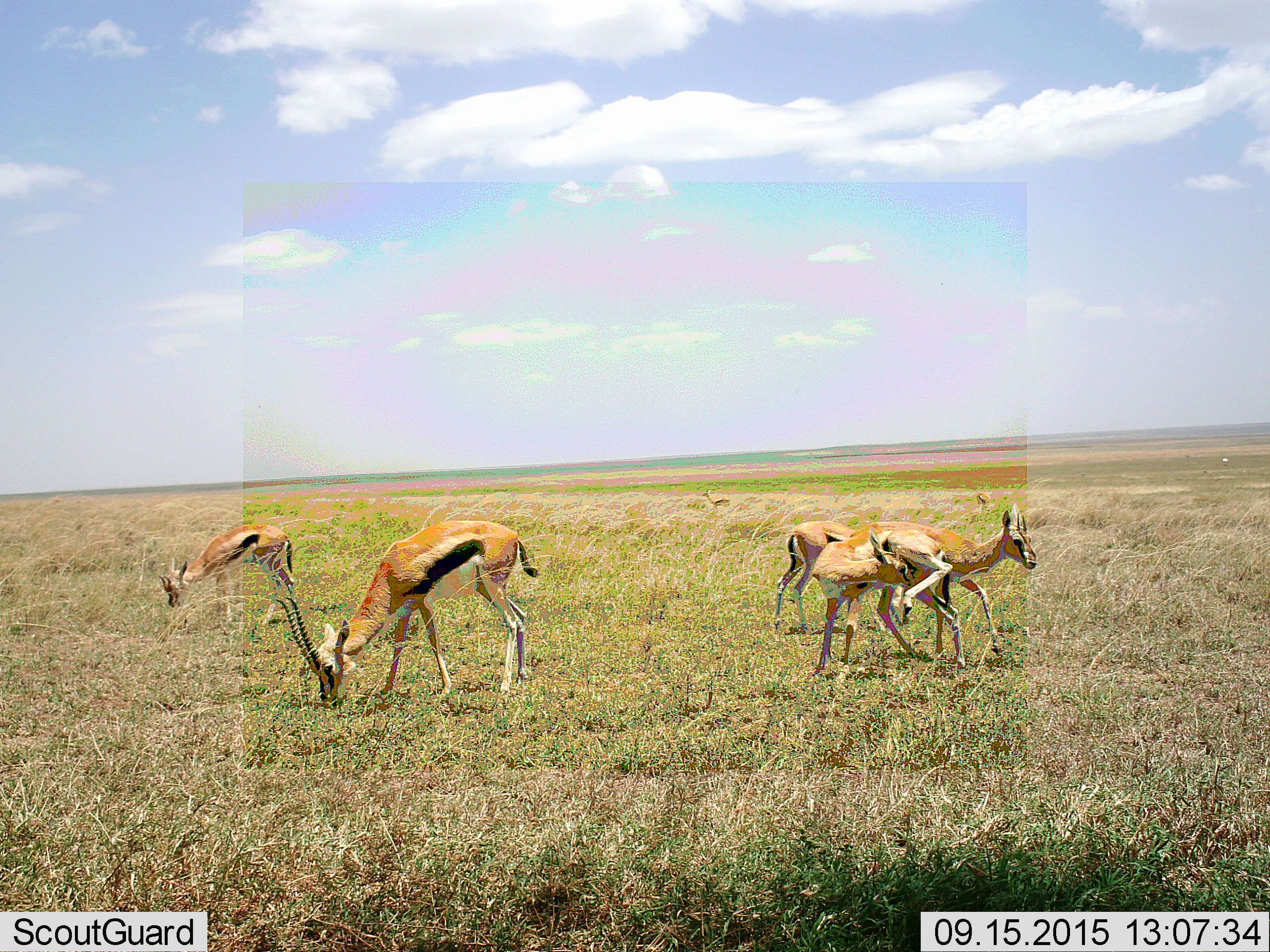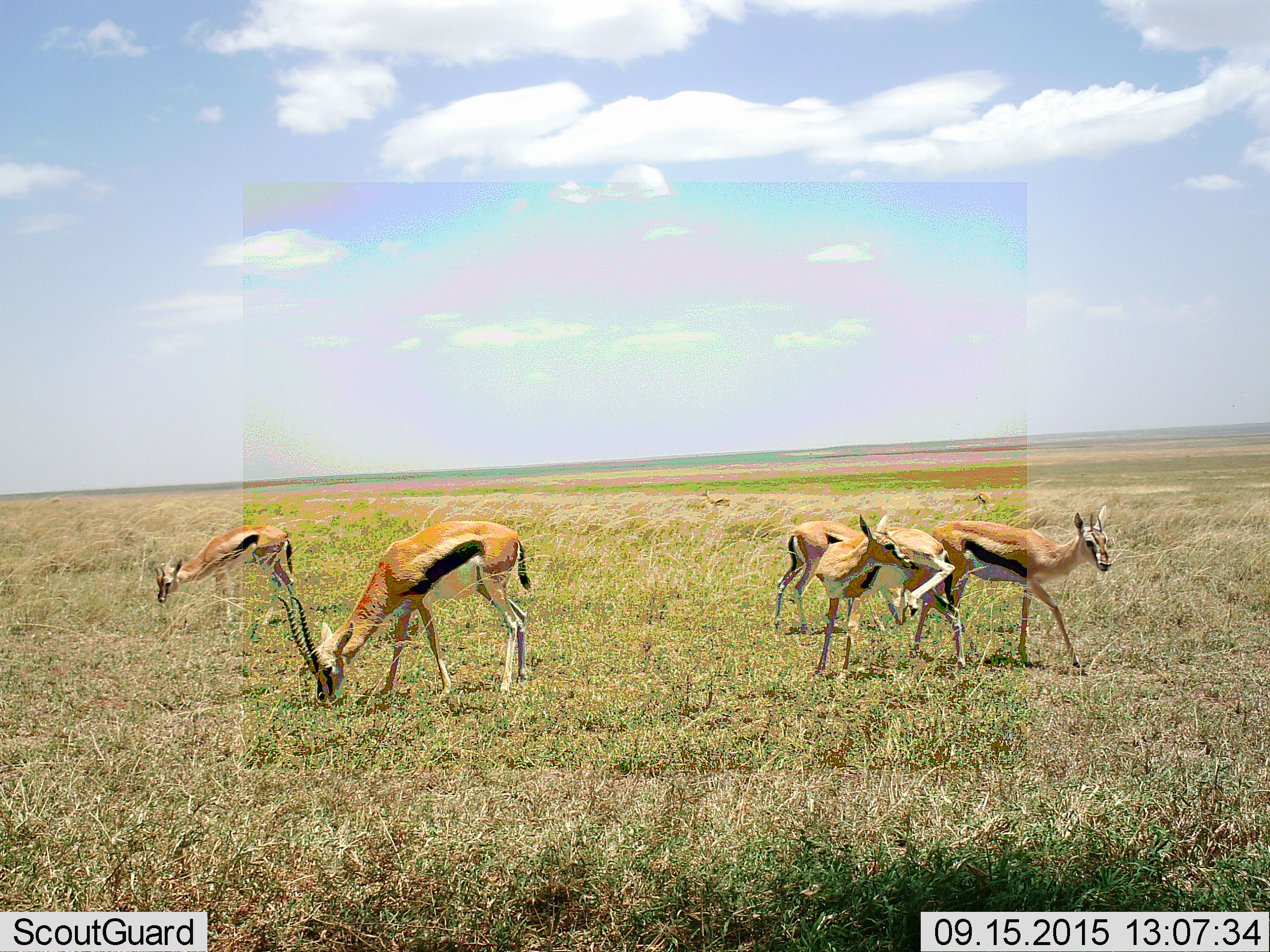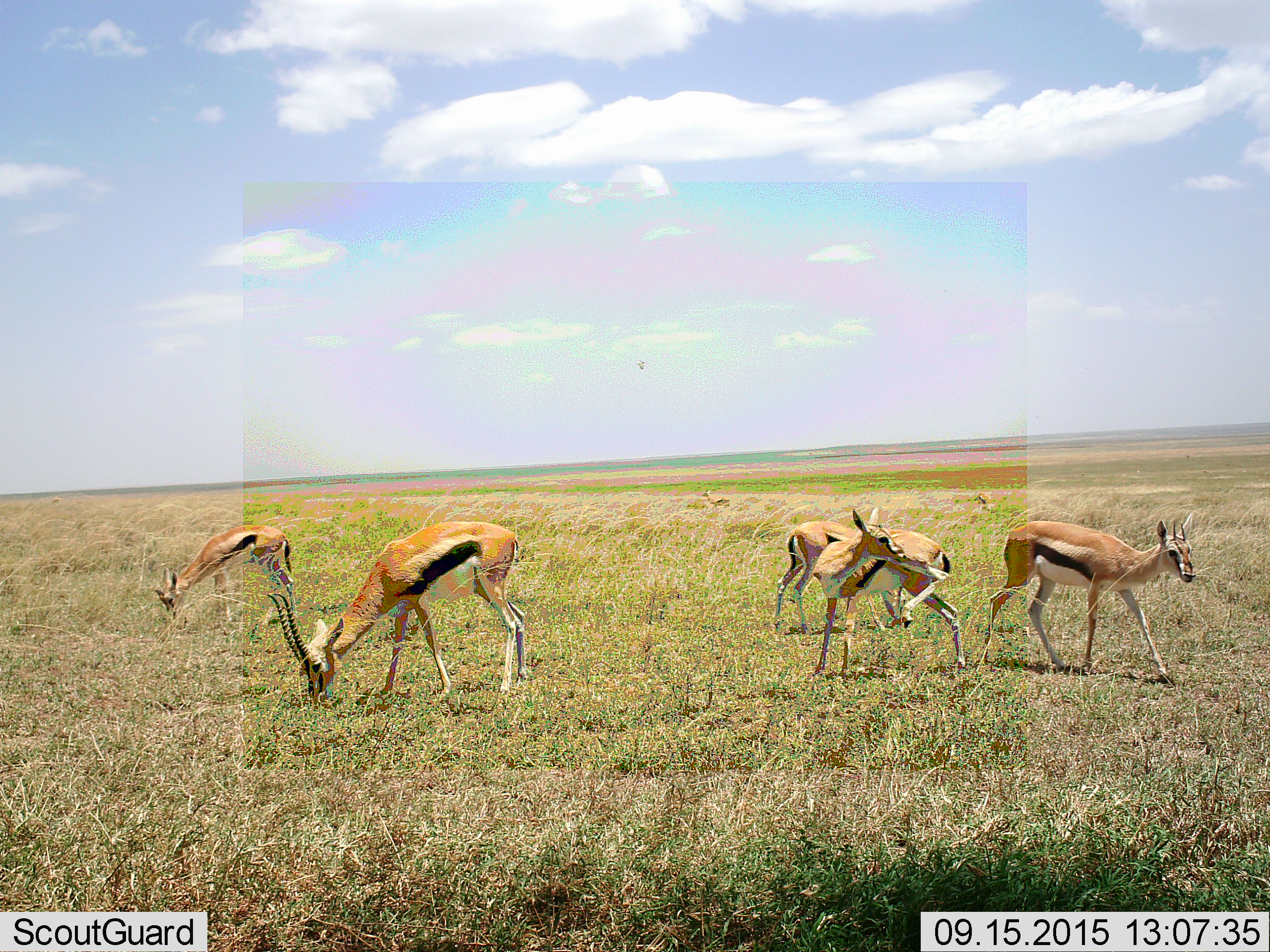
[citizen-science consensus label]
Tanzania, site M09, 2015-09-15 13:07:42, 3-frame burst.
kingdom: Animalia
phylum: Chordata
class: Mammalia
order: Artiodactyla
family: Bovidae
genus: Eudorcas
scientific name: Eudorcas thomsonii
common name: thomson's gazelle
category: gazellethomsons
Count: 7.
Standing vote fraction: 70%.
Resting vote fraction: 0%.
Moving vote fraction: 40%.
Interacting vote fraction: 10%.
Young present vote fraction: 0%.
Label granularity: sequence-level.